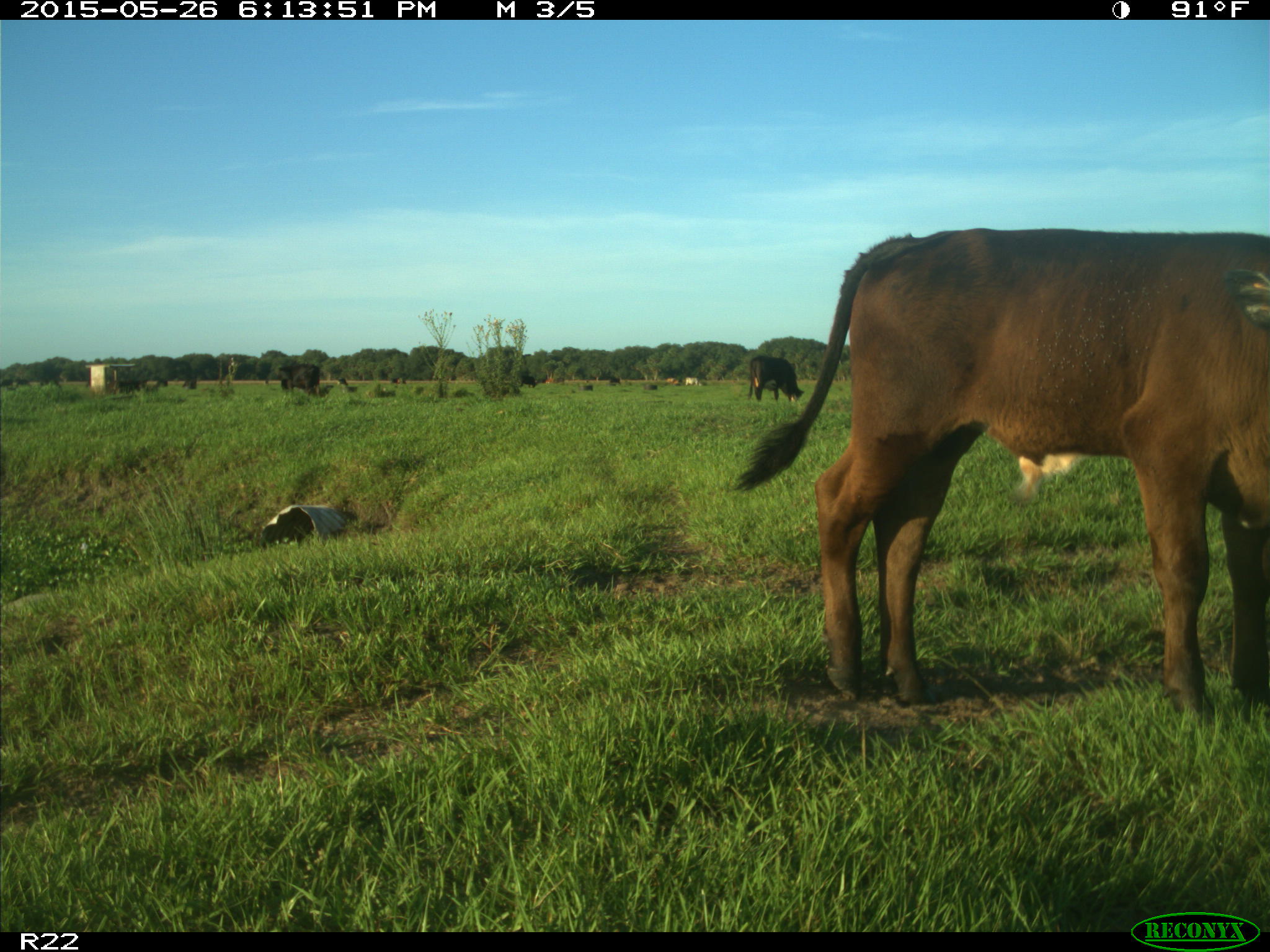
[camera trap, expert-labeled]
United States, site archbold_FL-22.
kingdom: Animalia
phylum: Chordata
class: Mammalia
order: Artiodactyla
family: Bovidae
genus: Bos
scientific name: Bos taurus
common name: domestic cow